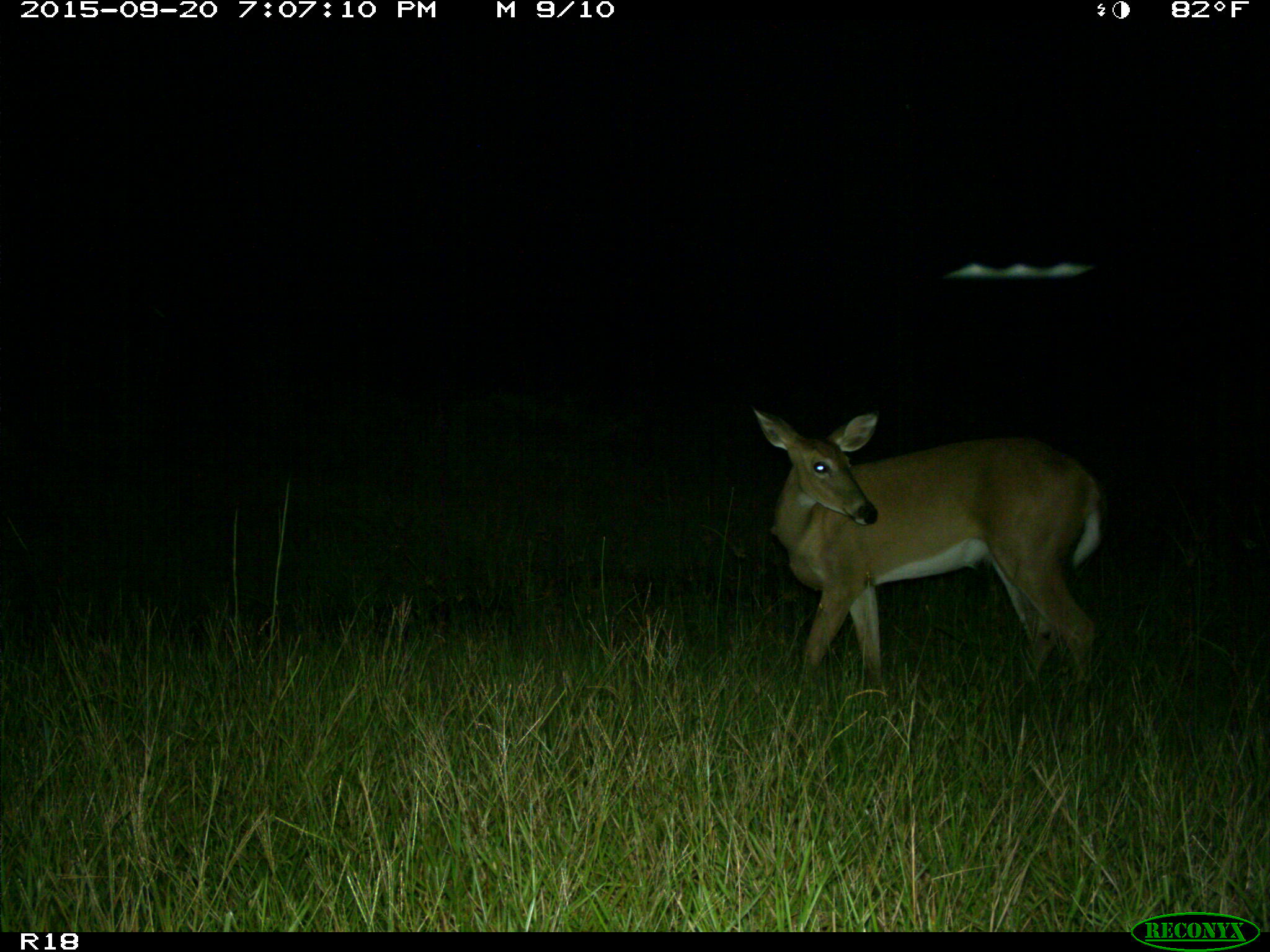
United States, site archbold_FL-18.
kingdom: Animalia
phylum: Chordata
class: Mammalia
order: Artiodactyla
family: Cervidae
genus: Odocoileus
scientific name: Odocoileus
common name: deer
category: unidentified deer